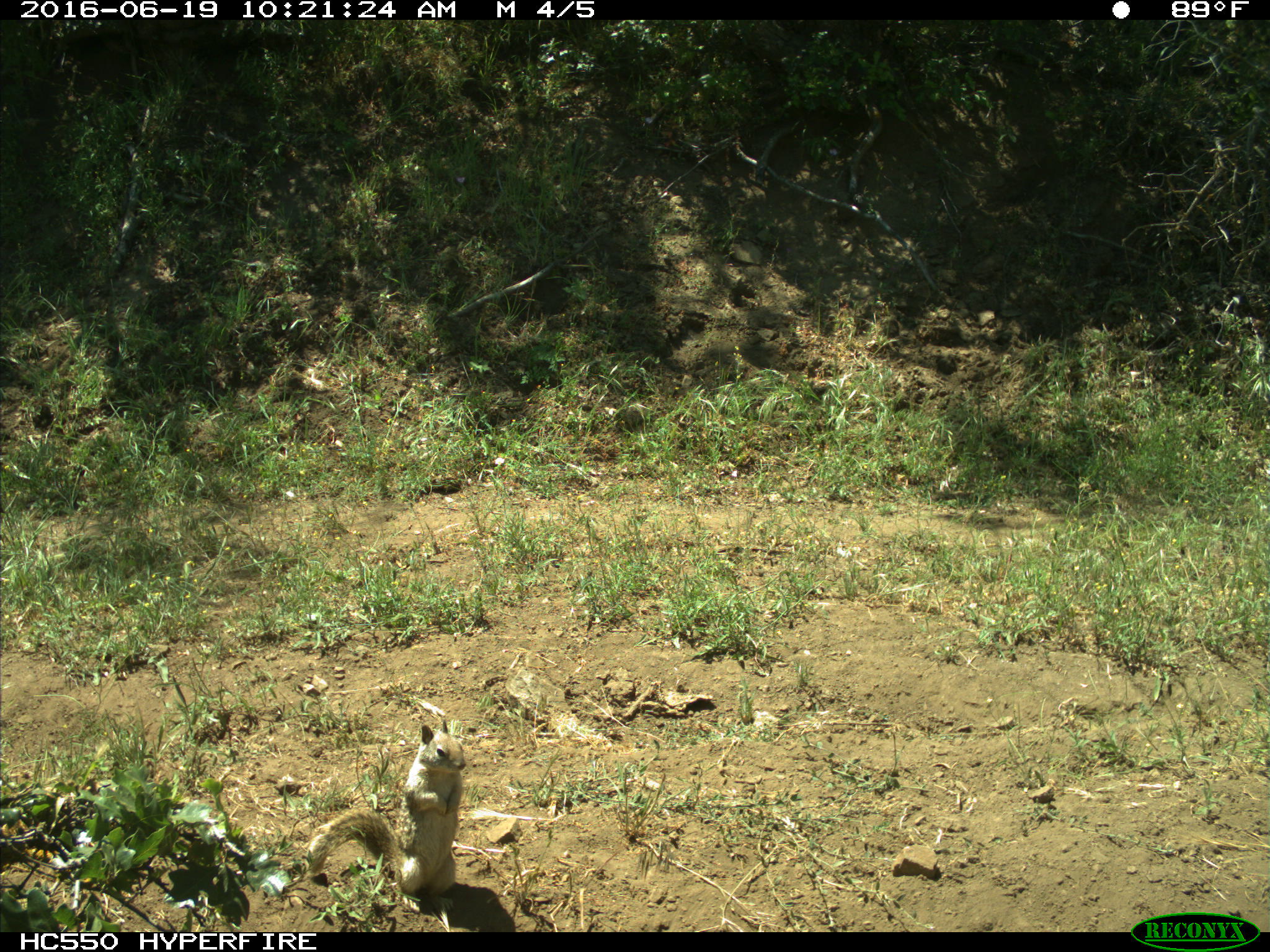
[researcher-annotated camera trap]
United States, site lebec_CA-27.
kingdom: Animalia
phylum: Chordata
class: Mammalia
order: Rodentia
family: Sciuridae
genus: Otospermophilus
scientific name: Otospermophilus beecheyi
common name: california ground squirrel